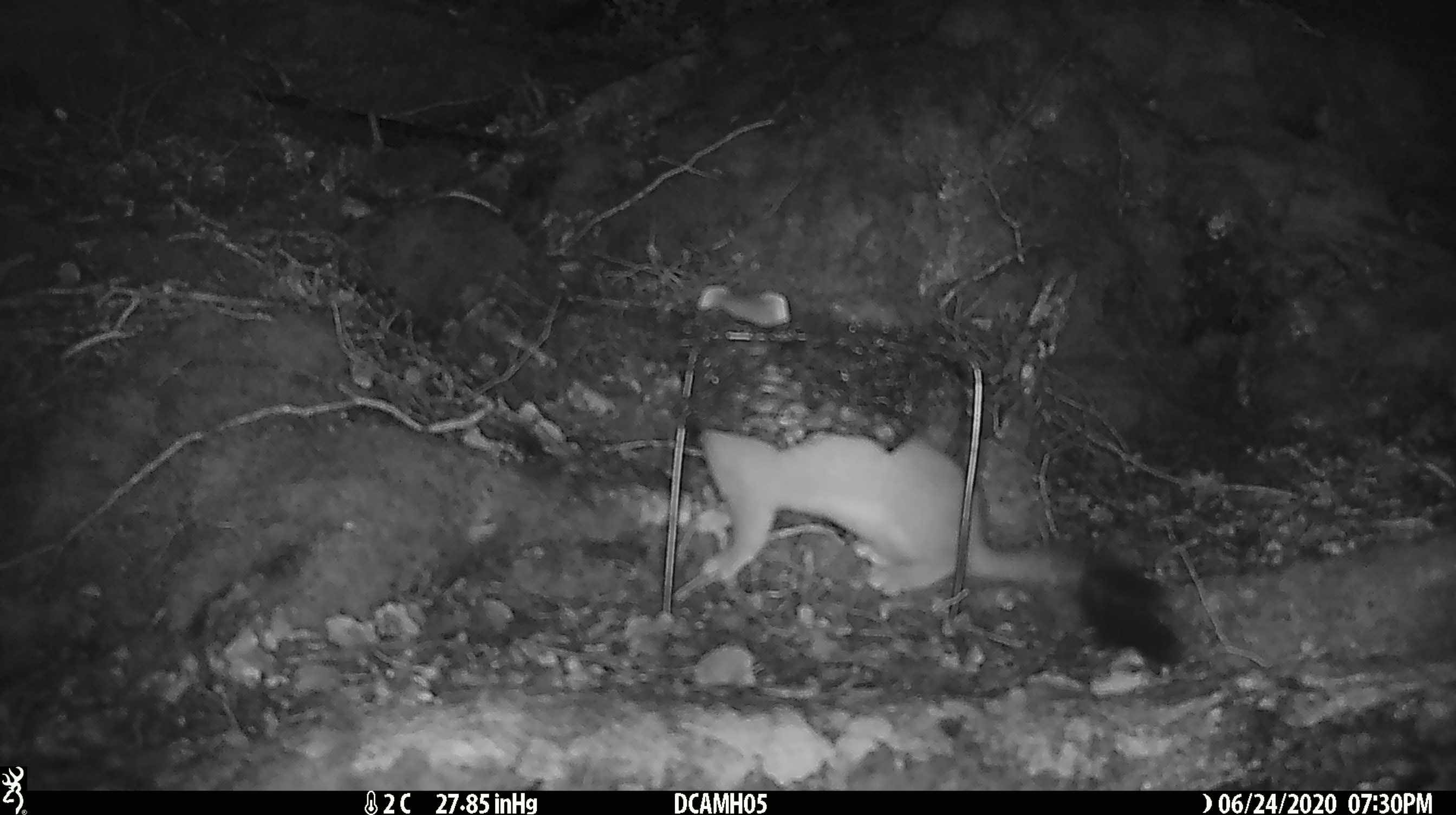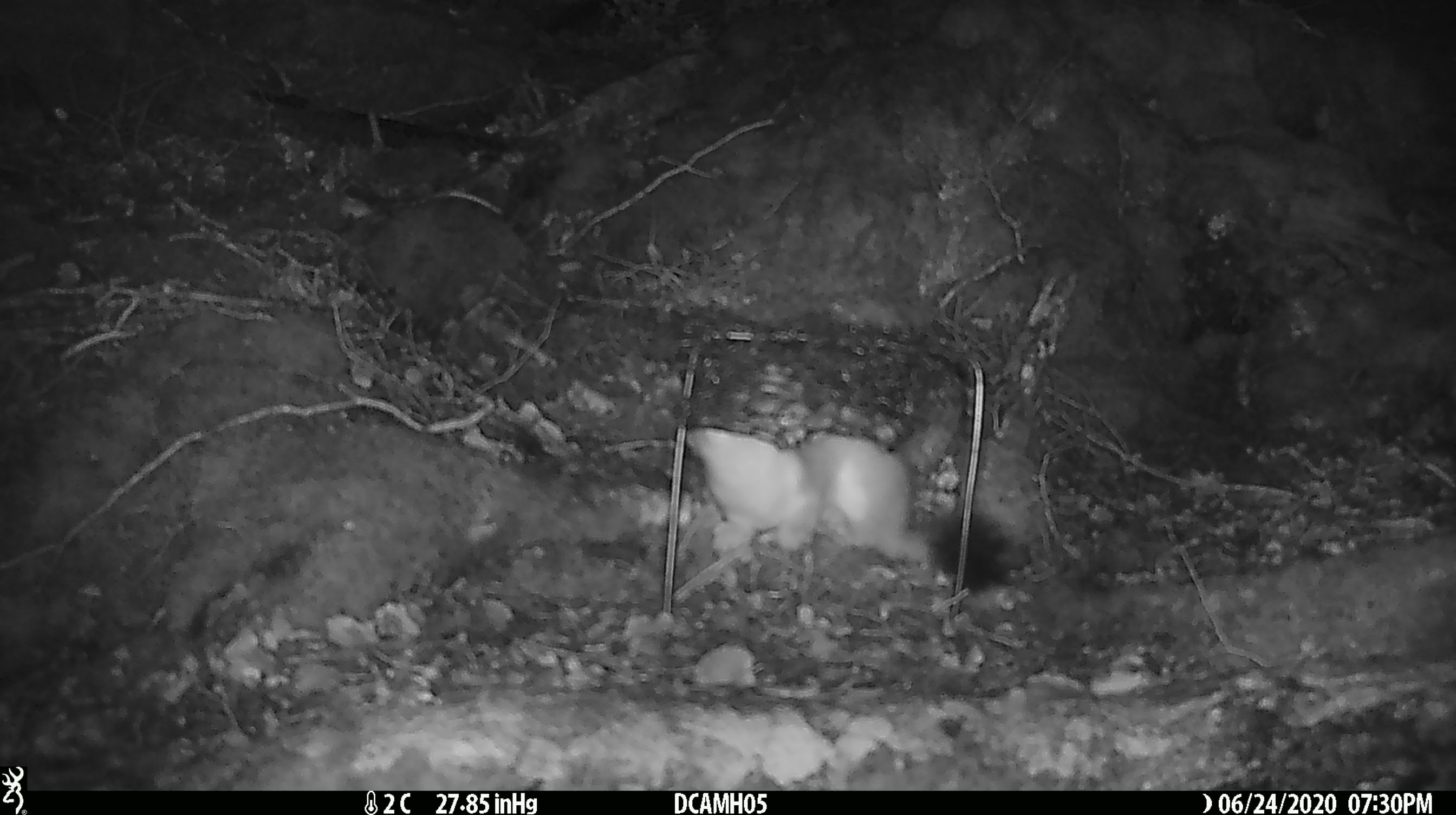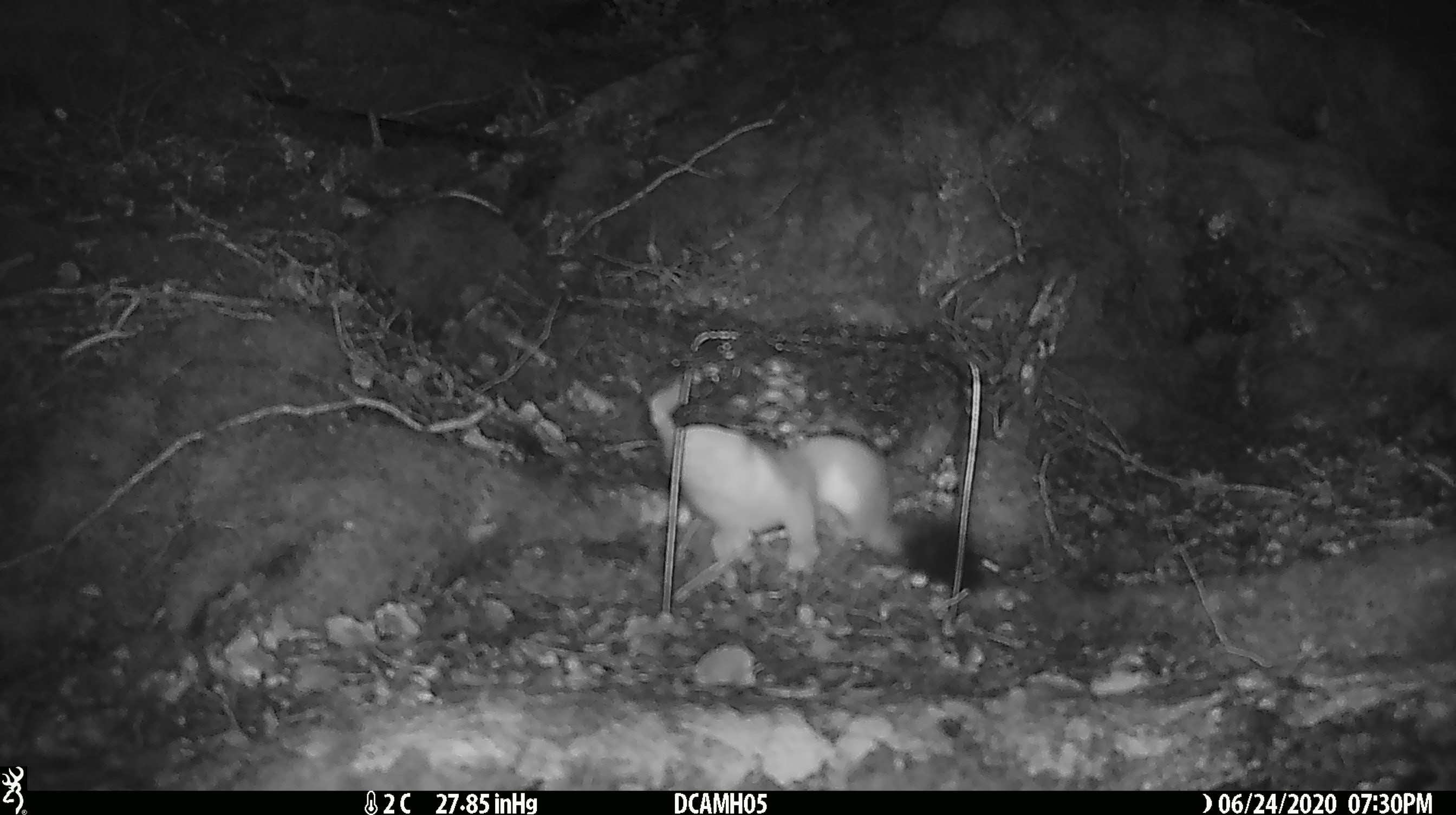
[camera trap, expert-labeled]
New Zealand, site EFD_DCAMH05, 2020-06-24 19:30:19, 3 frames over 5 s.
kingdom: Animalia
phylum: Chordata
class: Mammalia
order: Carnivora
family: Mustelidae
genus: Mustela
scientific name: Mustela erminea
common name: stoat